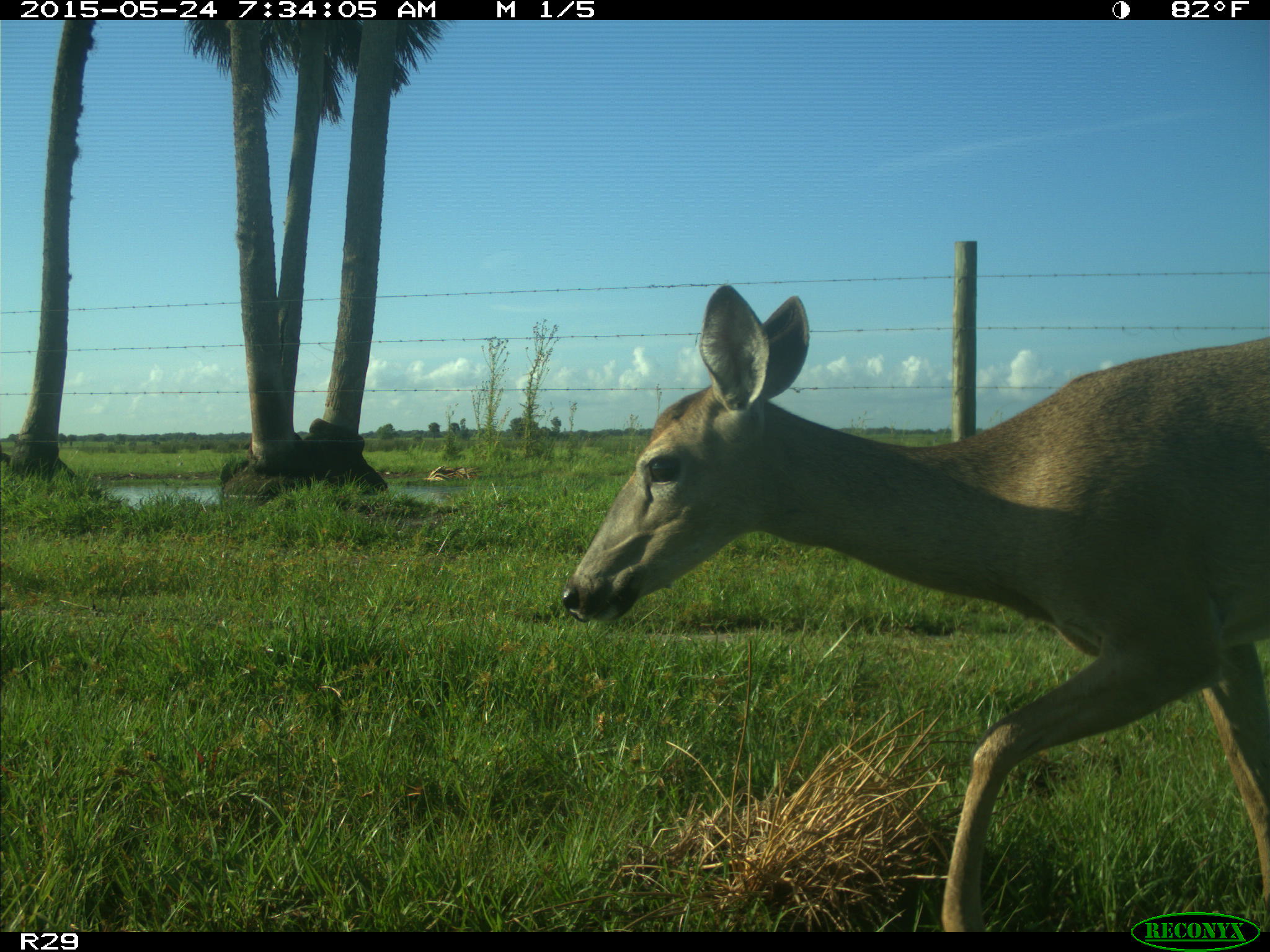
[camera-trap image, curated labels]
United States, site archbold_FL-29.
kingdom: Animalia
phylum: Chordata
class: Mammalia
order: Artiodactyla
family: Cervidae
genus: Odocoileus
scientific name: Odocoileus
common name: deer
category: unidentified deer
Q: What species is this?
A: Unidentified deer (deer) (Odocoileus).